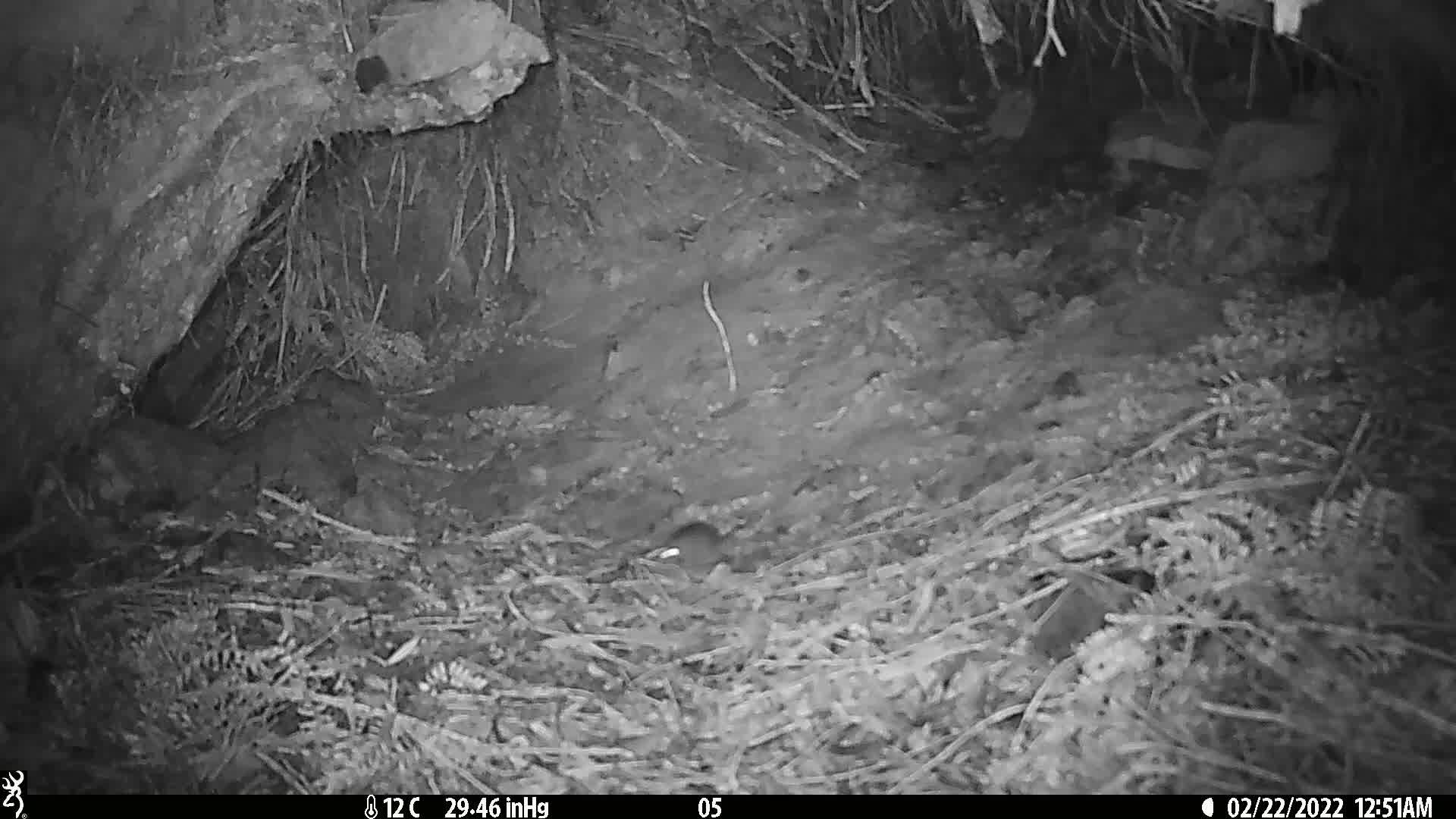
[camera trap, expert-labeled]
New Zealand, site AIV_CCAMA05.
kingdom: Animalia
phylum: Chordata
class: Mammalia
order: Rodentia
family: Muridae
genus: Mus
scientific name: Mus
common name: mouse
Mouse (Mus).